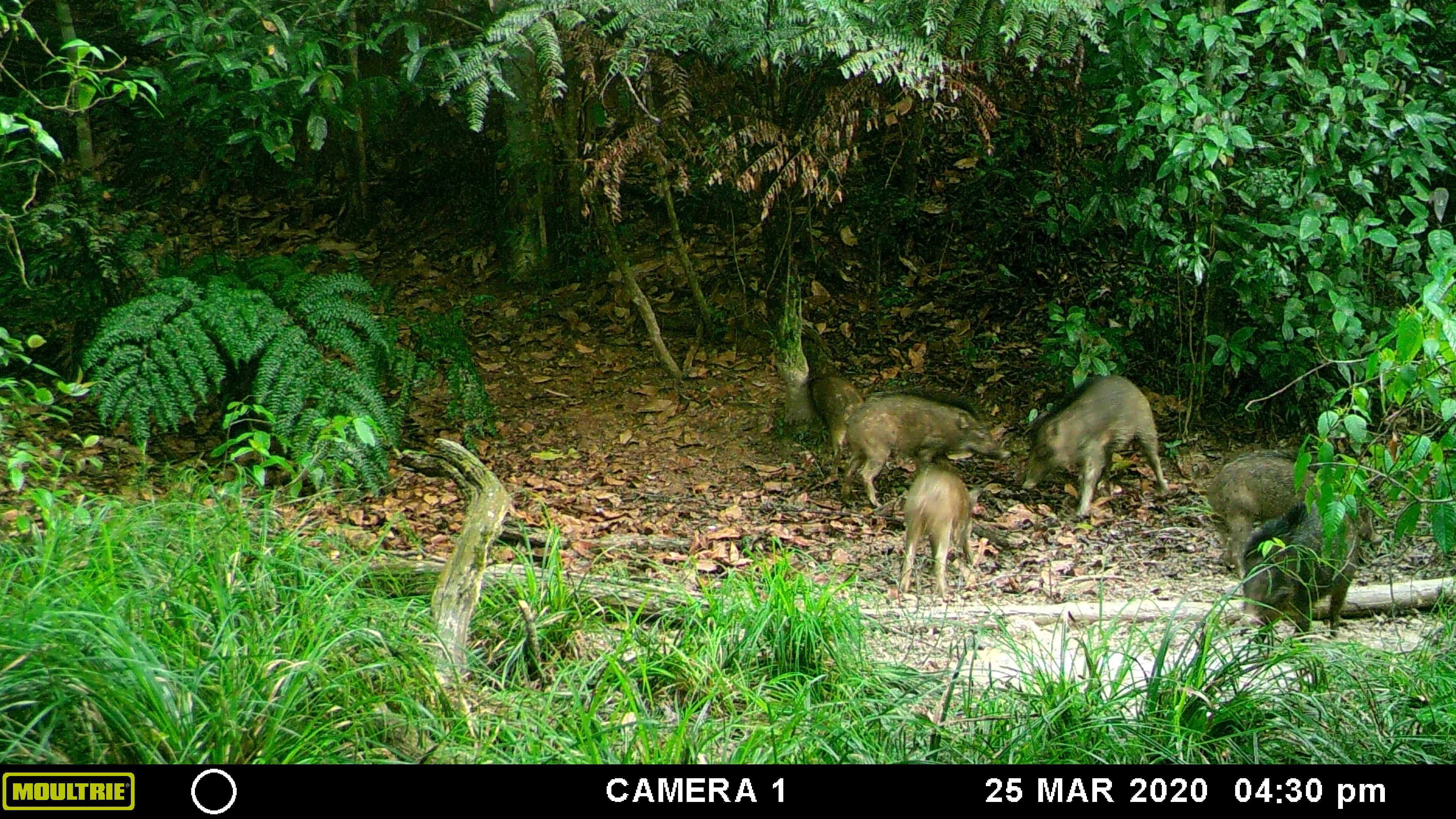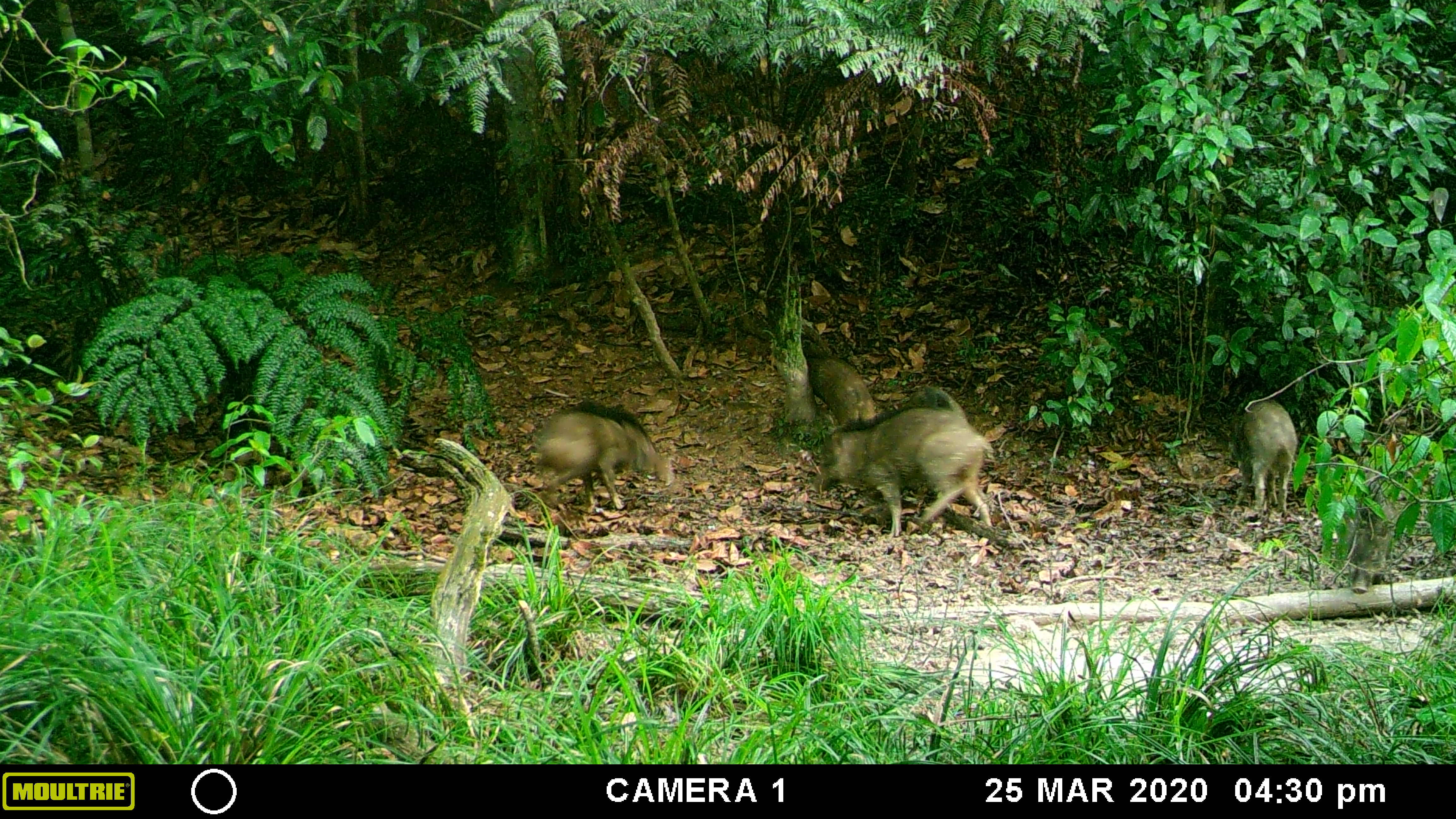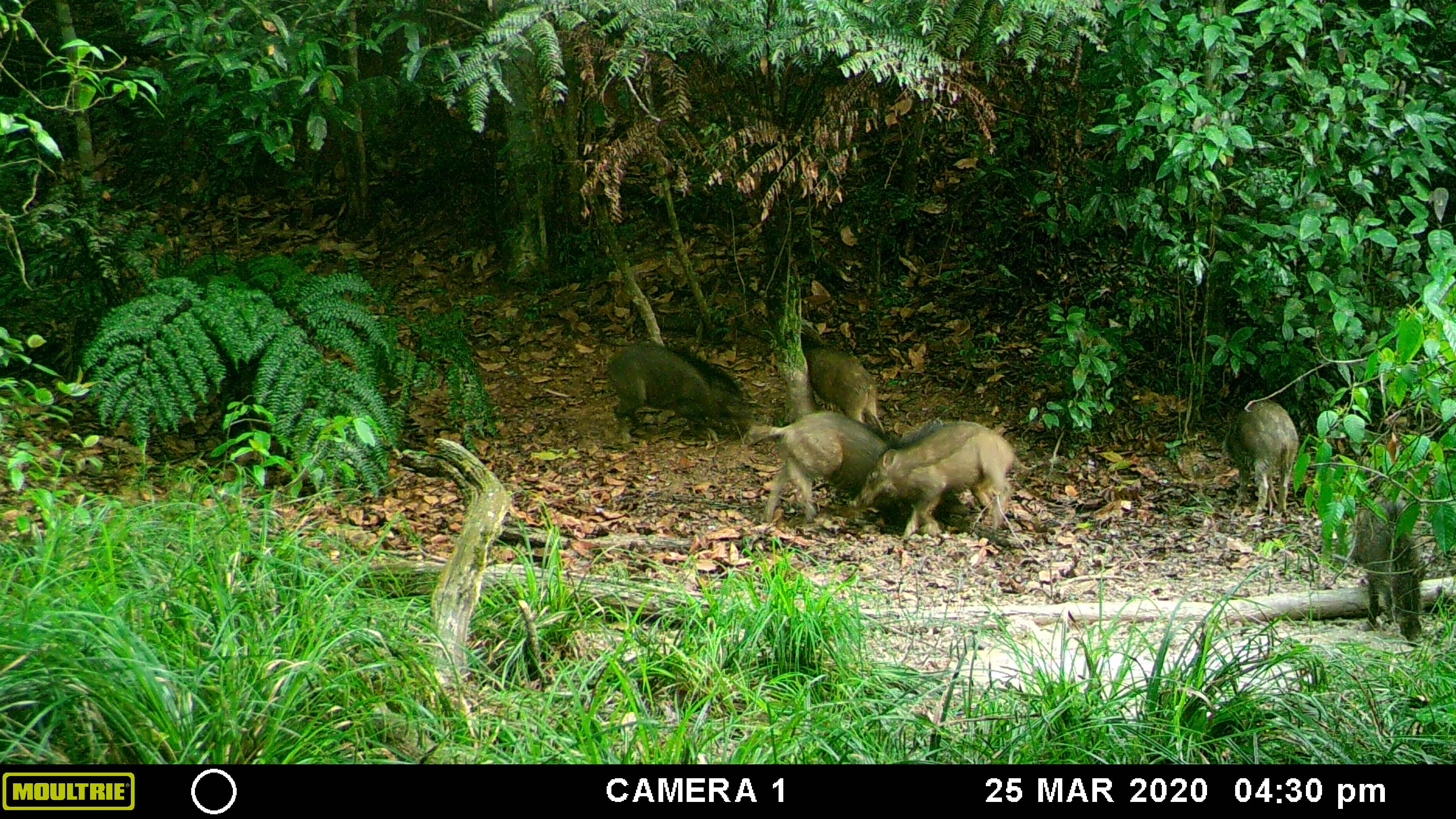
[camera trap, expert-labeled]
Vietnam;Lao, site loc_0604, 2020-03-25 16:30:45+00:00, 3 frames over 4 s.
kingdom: Animalia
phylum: Chordata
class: Mammalia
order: Artiodactyla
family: Suidae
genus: Sus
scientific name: Sus scrofa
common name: eurasian wild pig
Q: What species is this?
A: Eurasian wild pig (Sus scrofa).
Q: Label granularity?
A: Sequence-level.